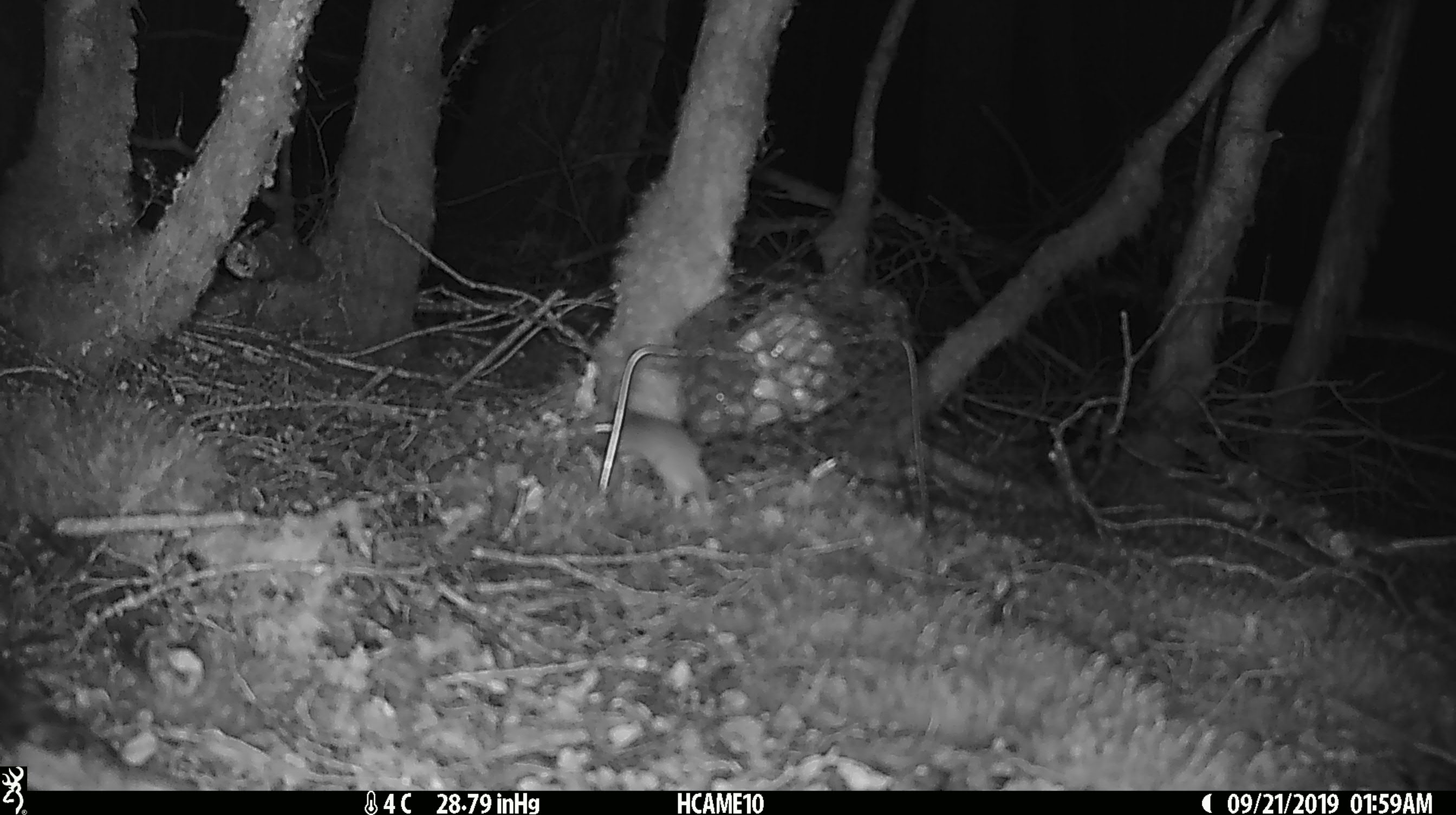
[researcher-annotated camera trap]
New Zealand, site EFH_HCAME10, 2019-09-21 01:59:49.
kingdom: Animalia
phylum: Chordata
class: Mammalia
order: Rodentia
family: Muridae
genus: Mus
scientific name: Mus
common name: mouse